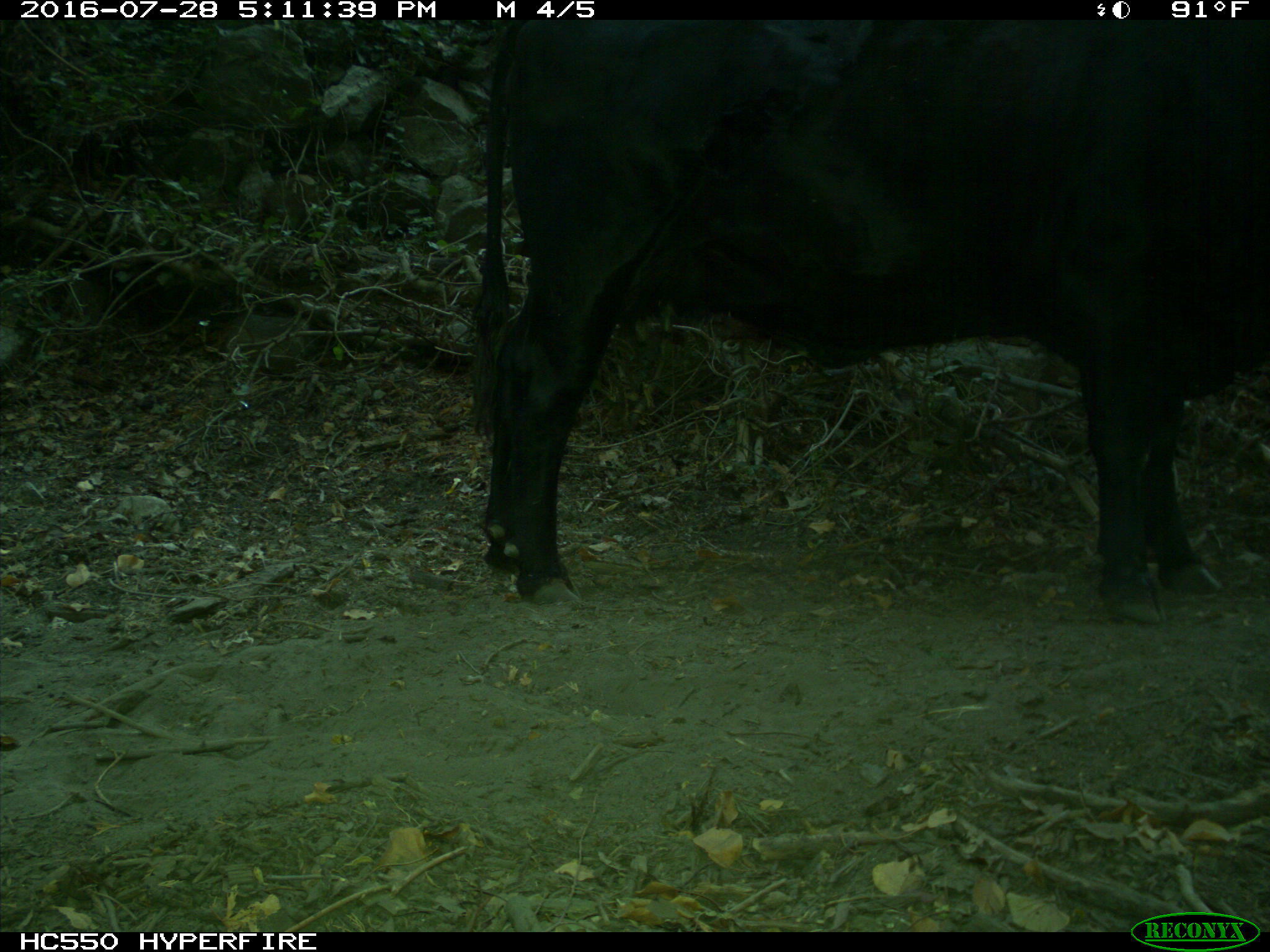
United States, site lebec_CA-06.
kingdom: Animalia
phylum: Chordata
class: Mammalia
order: Artiodactyla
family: Bovidae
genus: Bos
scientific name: Bos taurus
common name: domestic cow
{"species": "Bos taurus (domestic cow)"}